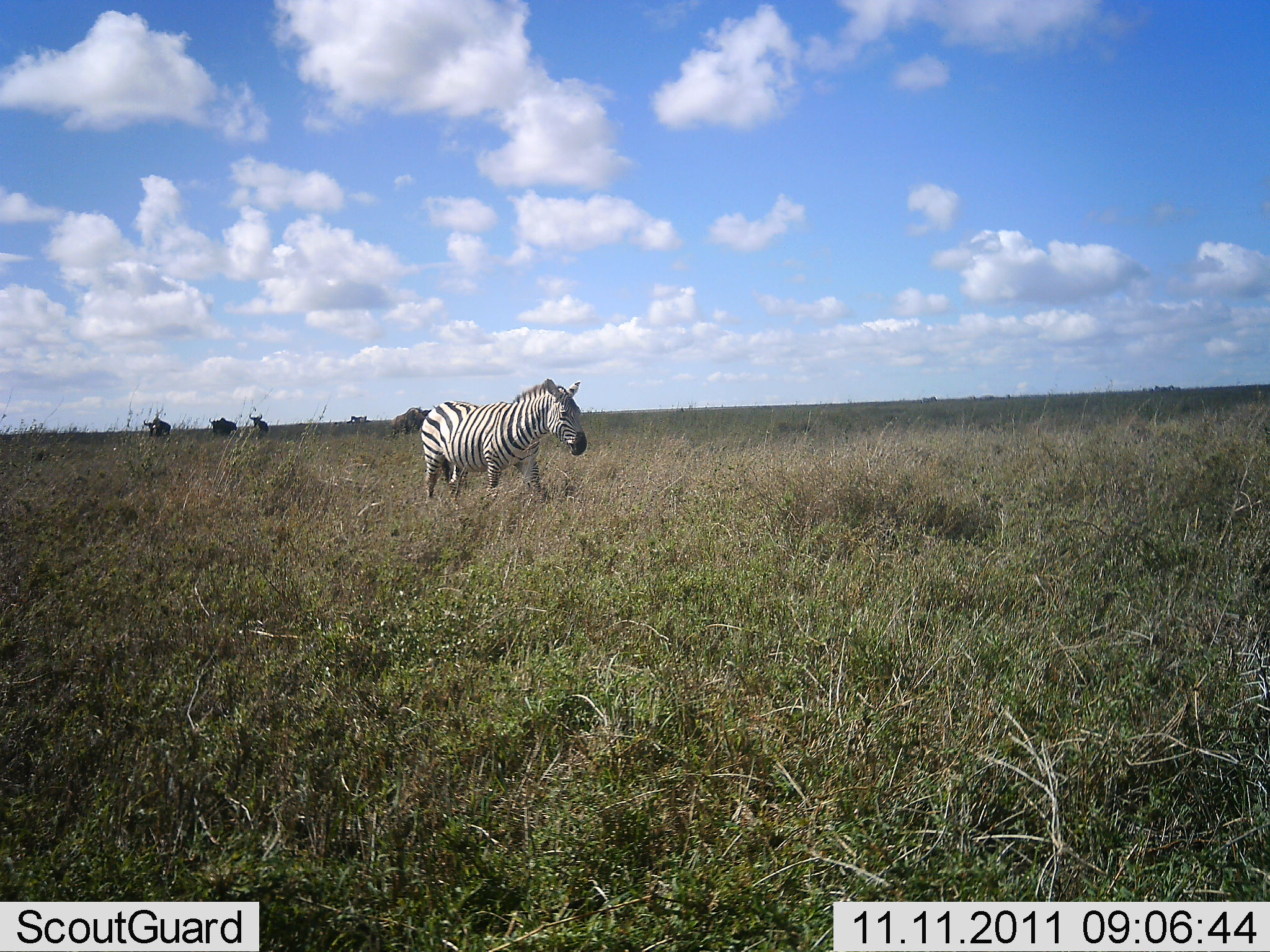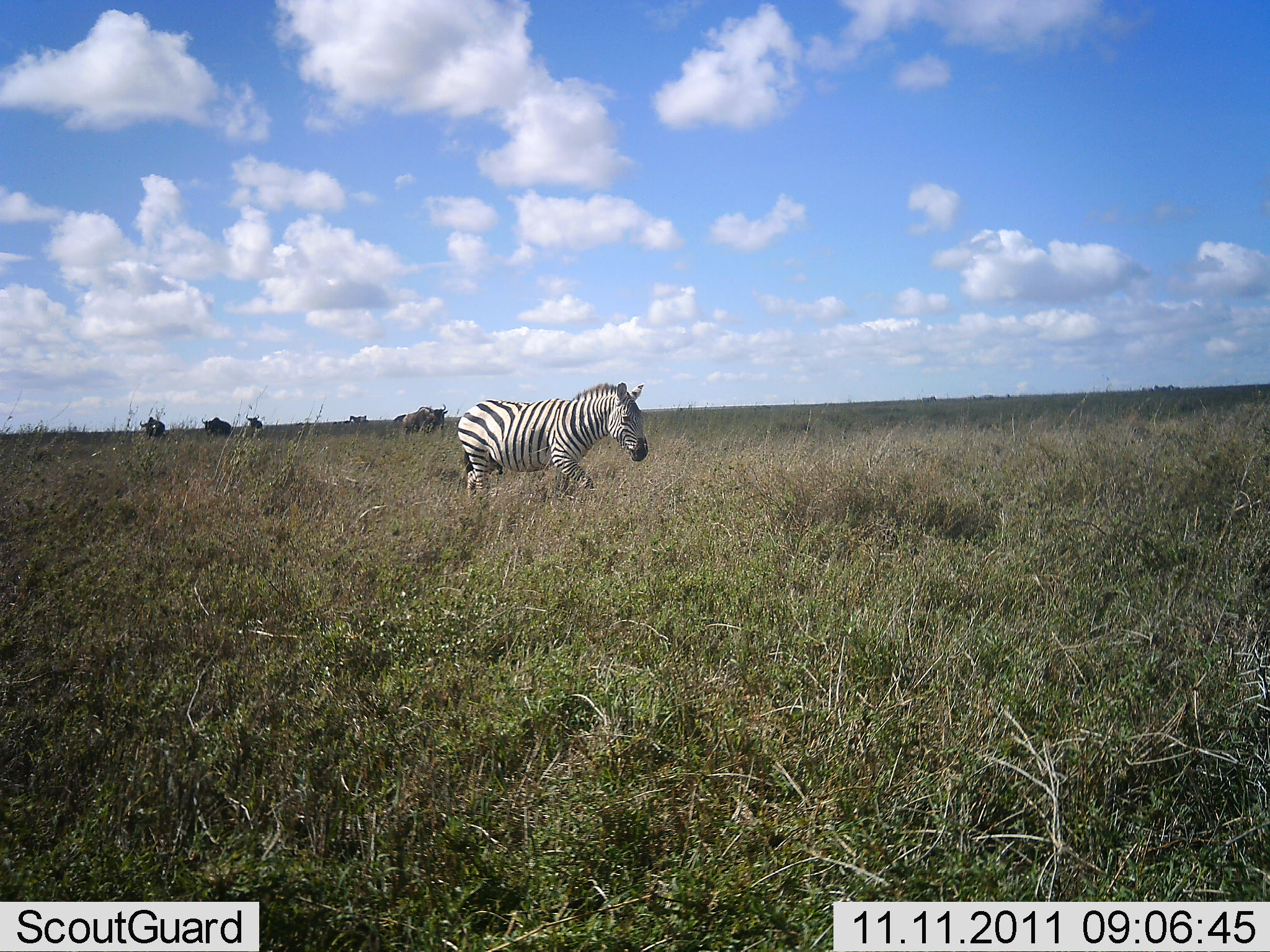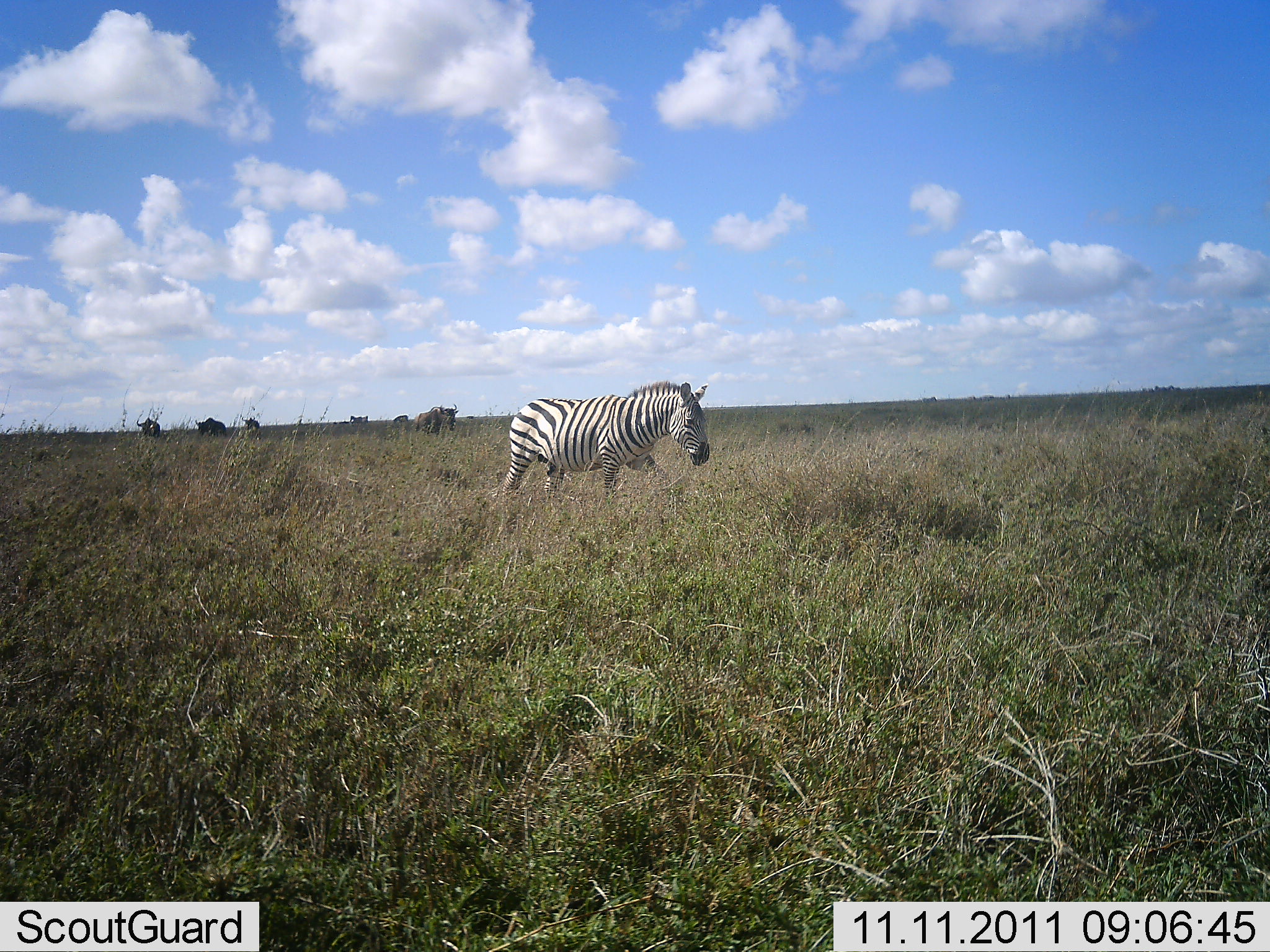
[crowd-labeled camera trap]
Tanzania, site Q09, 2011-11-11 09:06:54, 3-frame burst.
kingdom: Animalia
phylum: Chordata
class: Mammalia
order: Artiodactyla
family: Bovidae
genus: Connochaetes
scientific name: Connochaetes taurinus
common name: blue wildebeest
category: wildebeest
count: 5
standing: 22%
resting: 0%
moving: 78%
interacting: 0%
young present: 0%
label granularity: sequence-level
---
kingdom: Animalia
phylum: Chordata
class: Mammalia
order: Perissodactyla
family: Equidae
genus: Equus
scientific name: Equus quagga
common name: plains zebra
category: zebra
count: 1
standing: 0%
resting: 0%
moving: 100%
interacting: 0%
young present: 0%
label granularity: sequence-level